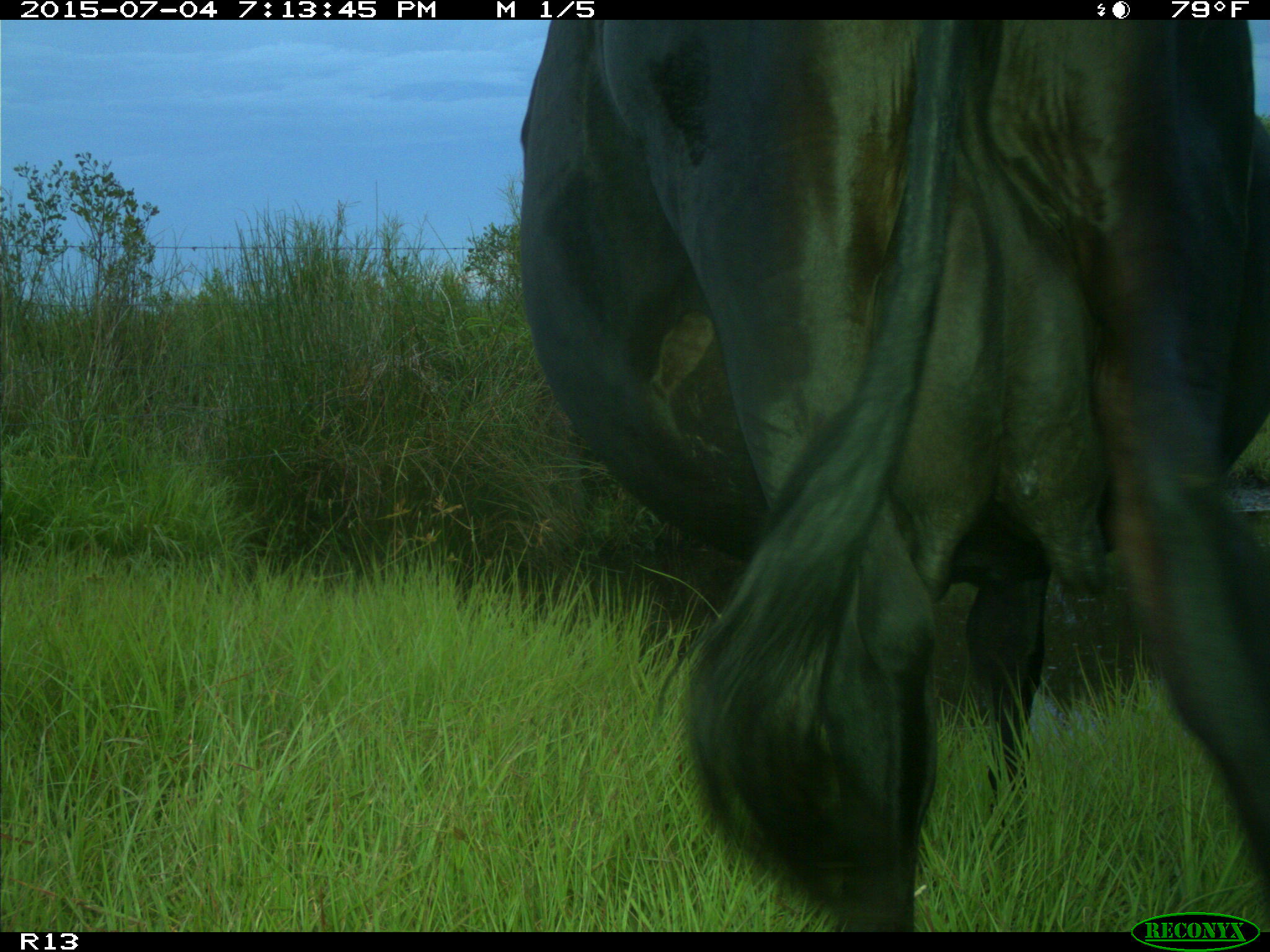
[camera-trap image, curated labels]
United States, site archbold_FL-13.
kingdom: Animalia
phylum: Chordata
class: Mammalia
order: Artiodactyla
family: Bovidae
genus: Bos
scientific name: Bos taurus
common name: domestic cow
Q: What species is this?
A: Bos taurus (domestic cow).